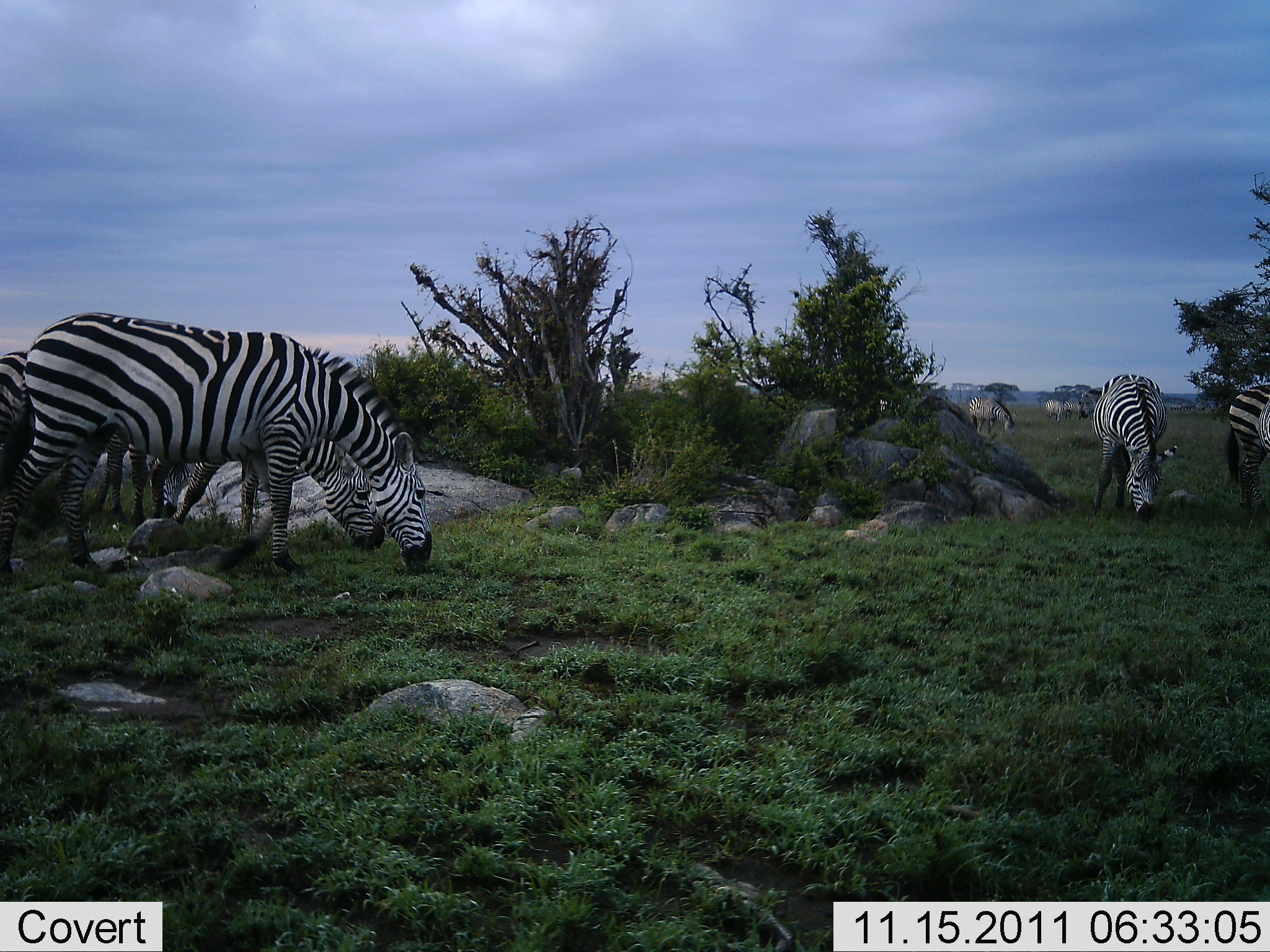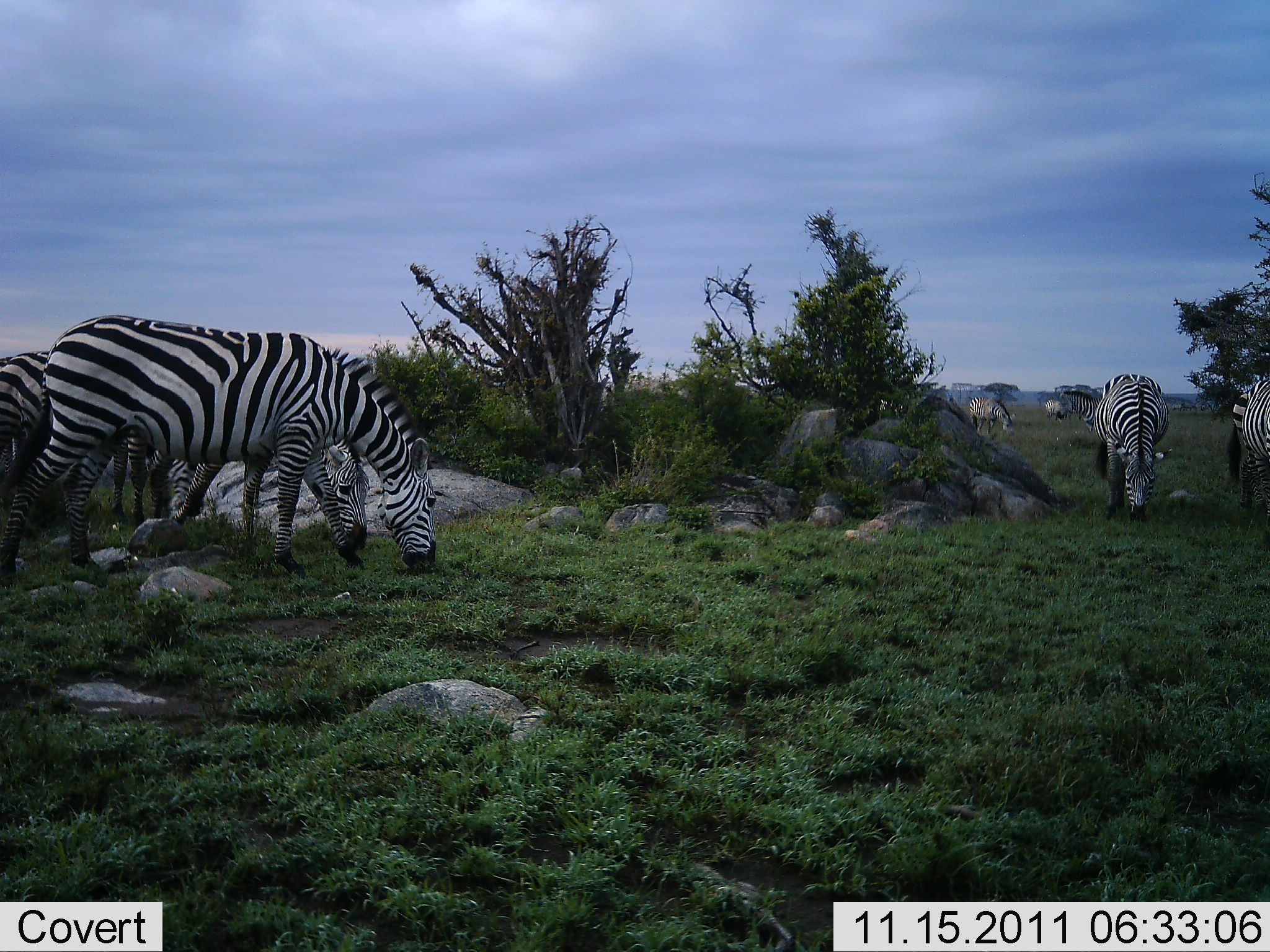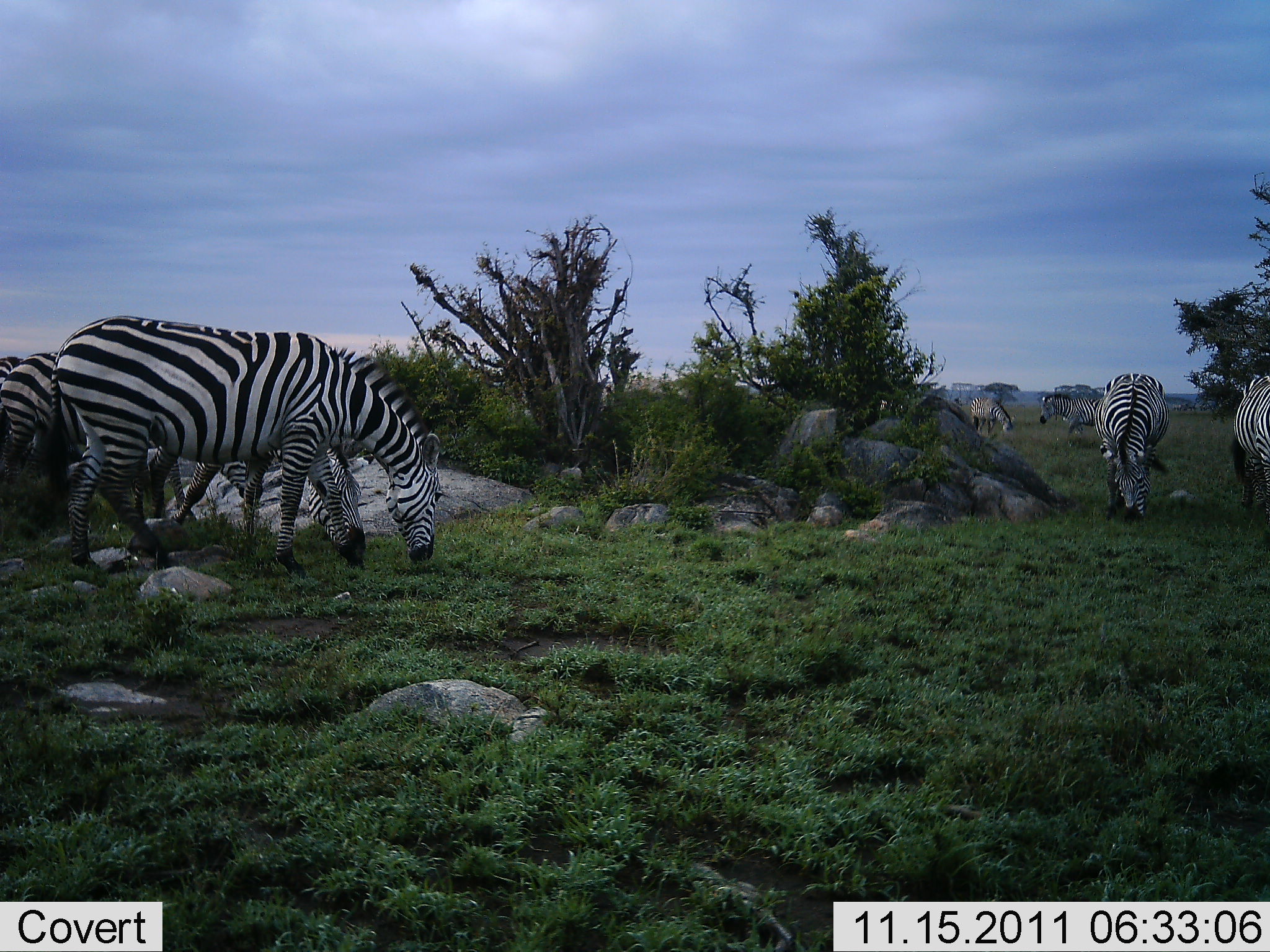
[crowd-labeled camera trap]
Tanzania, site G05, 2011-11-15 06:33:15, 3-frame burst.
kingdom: Animalia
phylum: Chordata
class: Mammalia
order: Perissodactyla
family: Equidae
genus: Equus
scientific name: Equus quagga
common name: plains zebra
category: zebra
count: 8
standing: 29%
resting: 0%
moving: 29%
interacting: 0%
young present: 0%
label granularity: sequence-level